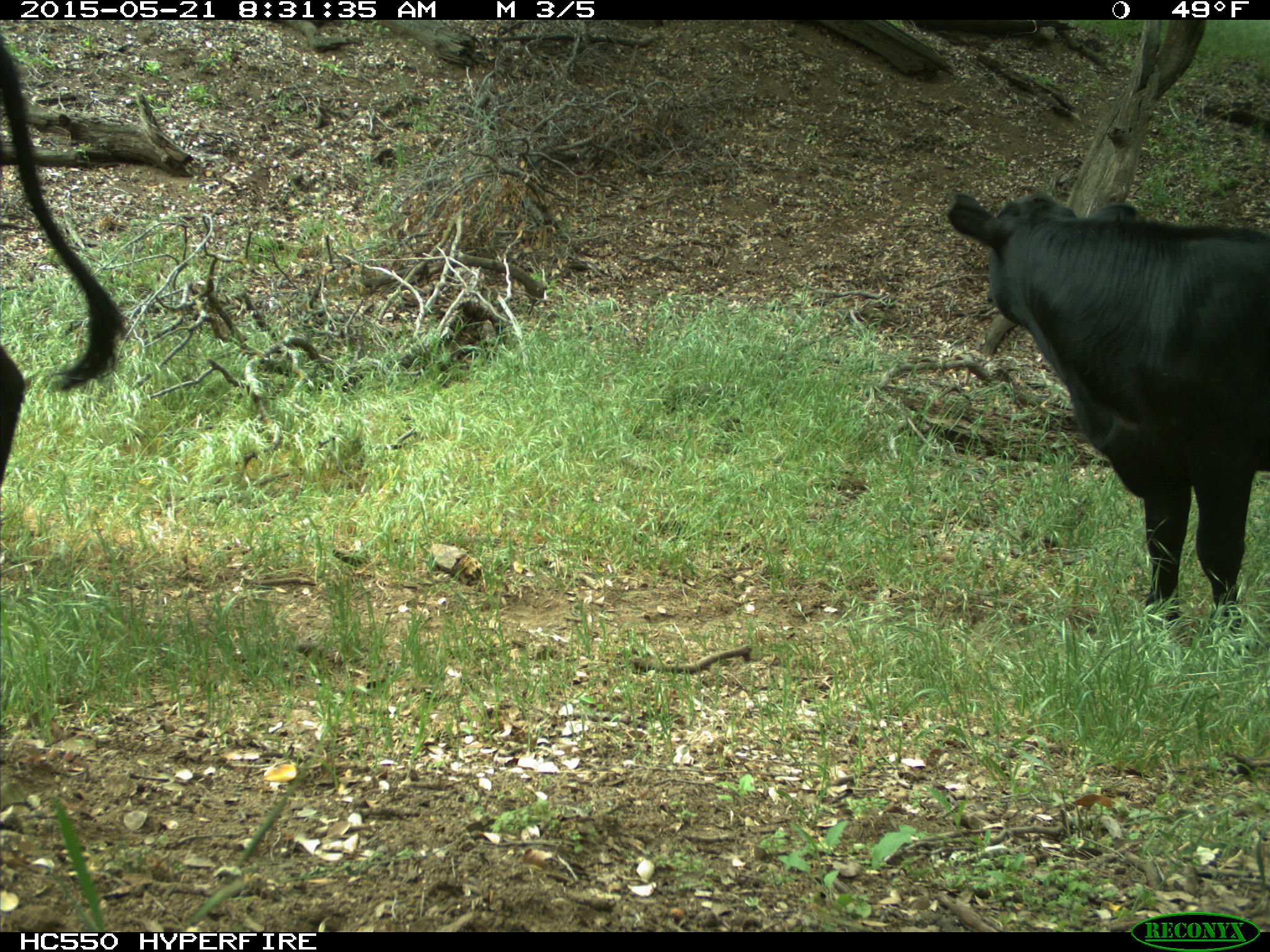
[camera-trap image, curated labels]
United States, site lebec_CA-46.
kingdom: Animalia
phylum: Chordata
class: Mammalia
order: Artiodactyla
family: Bovidae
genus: Bos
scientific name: Bos taurus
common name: domestic cow